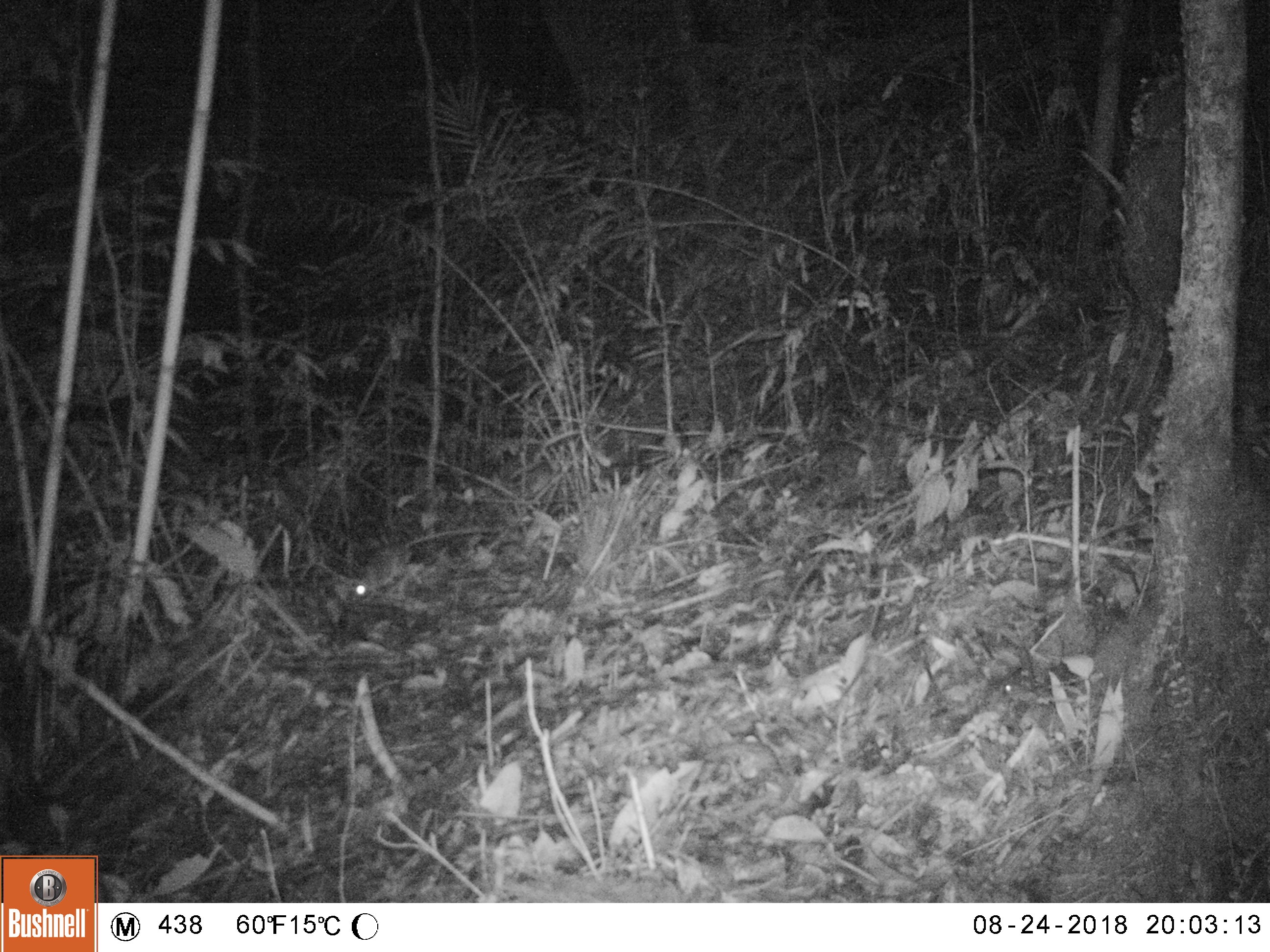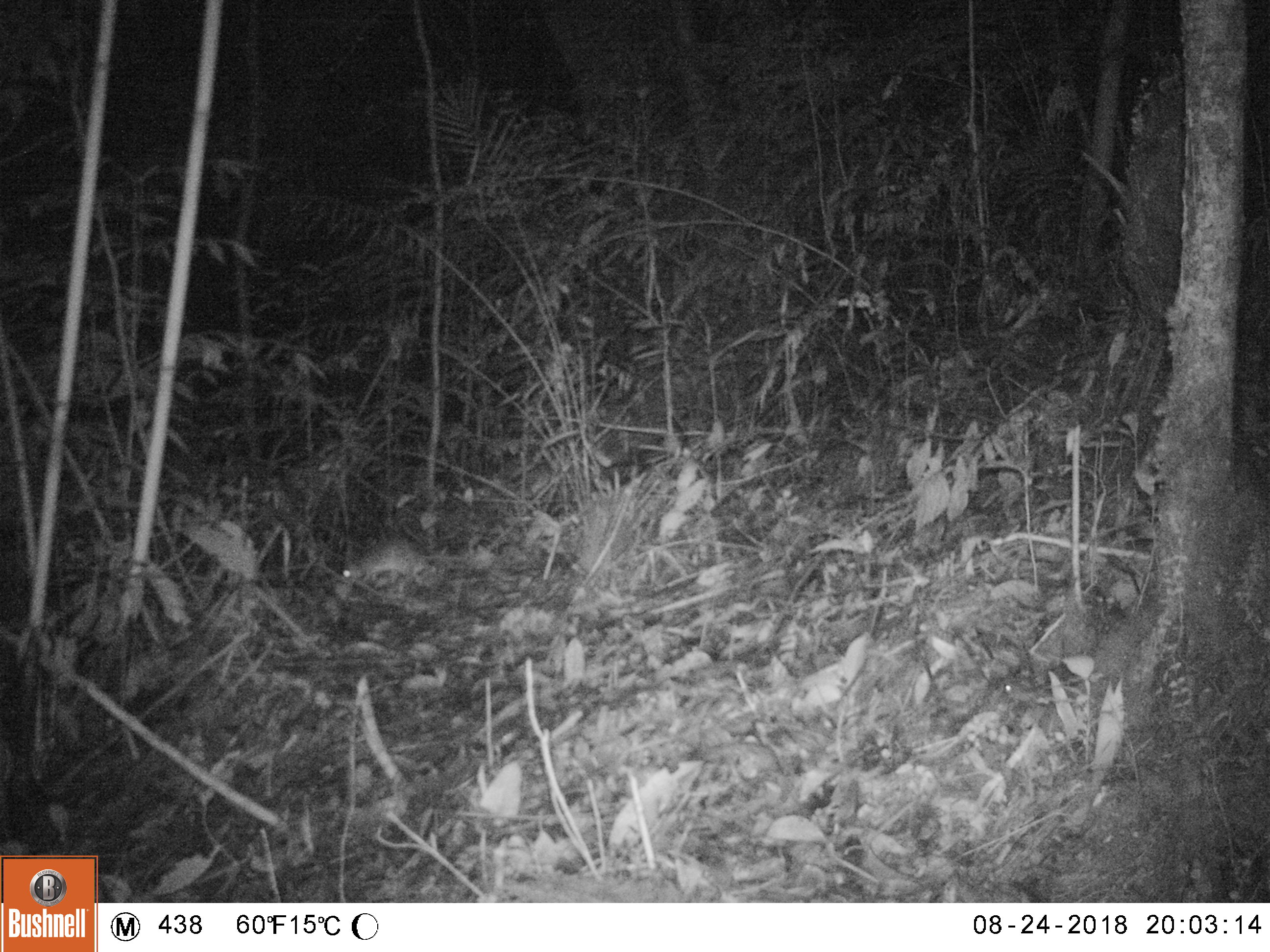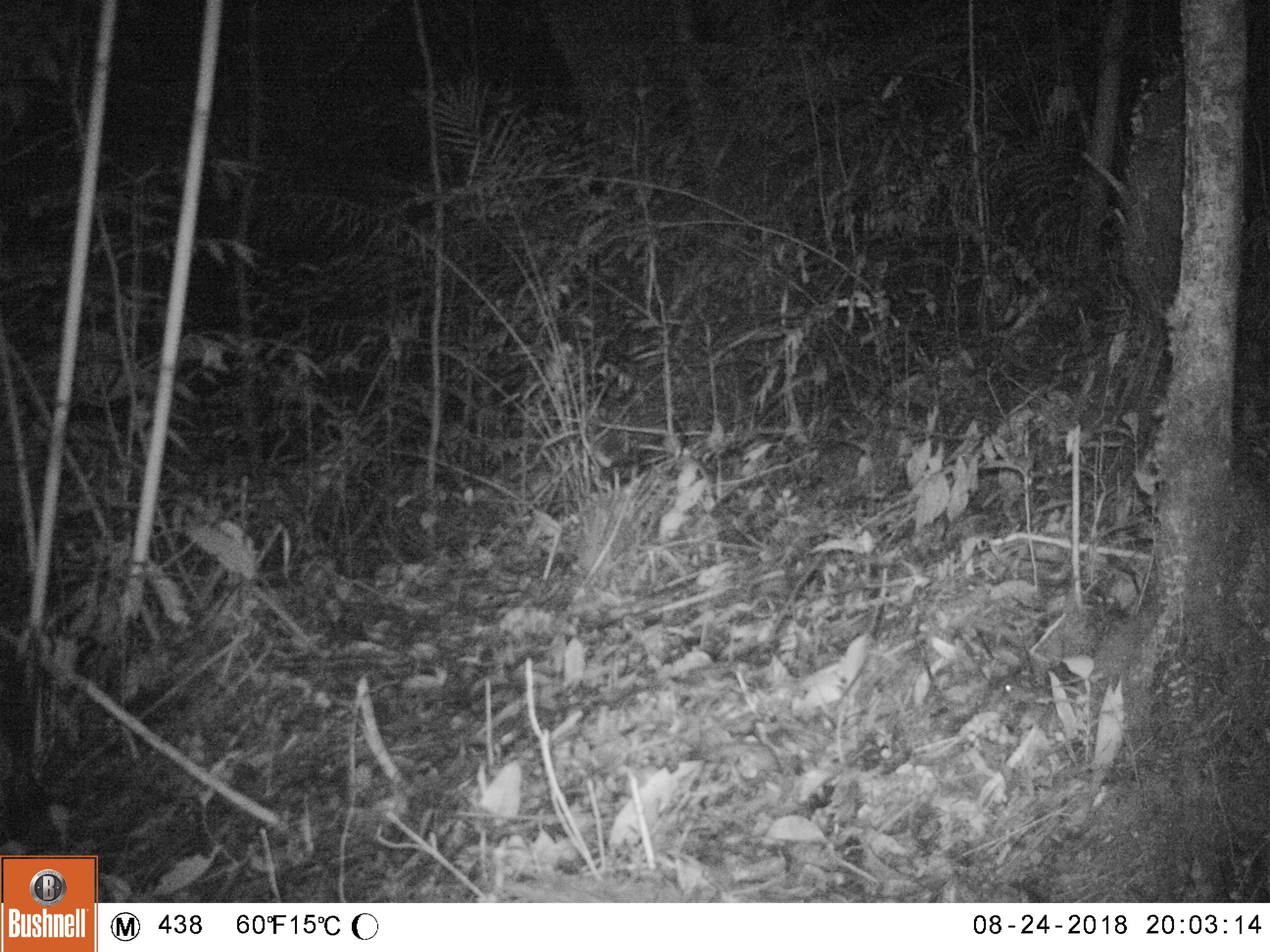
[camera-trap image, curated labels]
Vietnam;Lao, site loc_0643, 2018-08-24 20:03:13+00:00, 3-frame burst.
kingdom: Animalia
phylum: Chordata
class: Mammalia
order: Rodentia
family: Muridae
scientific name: Muridae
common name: old-world mice and rats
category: unidentified murid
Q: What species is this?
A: Unidentified murid (old-world mice and rats) (Muridae).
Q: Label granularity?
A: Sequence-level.